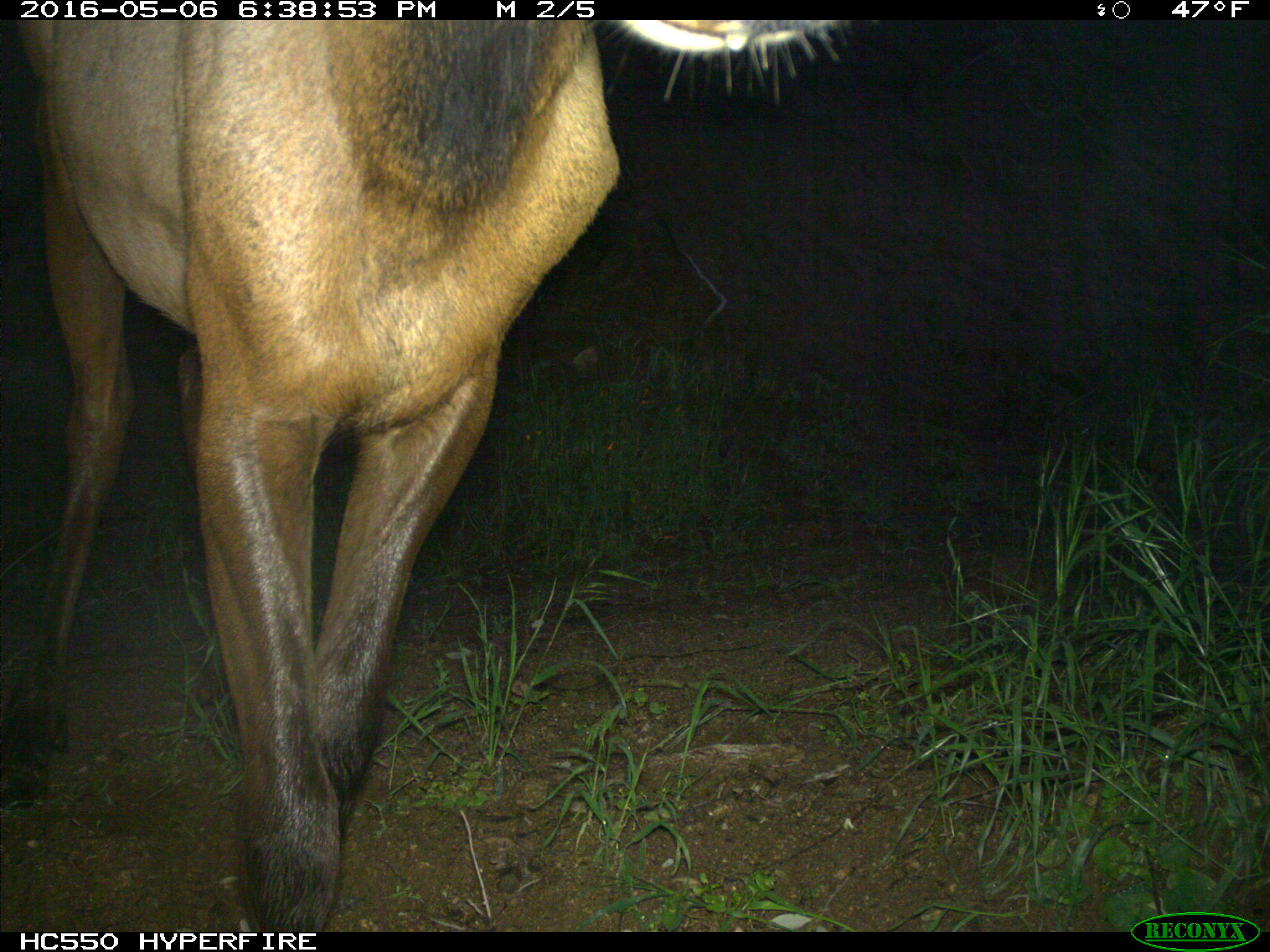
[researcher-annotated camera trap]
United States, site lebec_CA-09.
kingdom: Animalia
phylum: Chordata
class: Mammalia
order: Artiodactyla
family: Cervidae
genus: Cervus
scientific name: Cervus canadensis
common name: elk